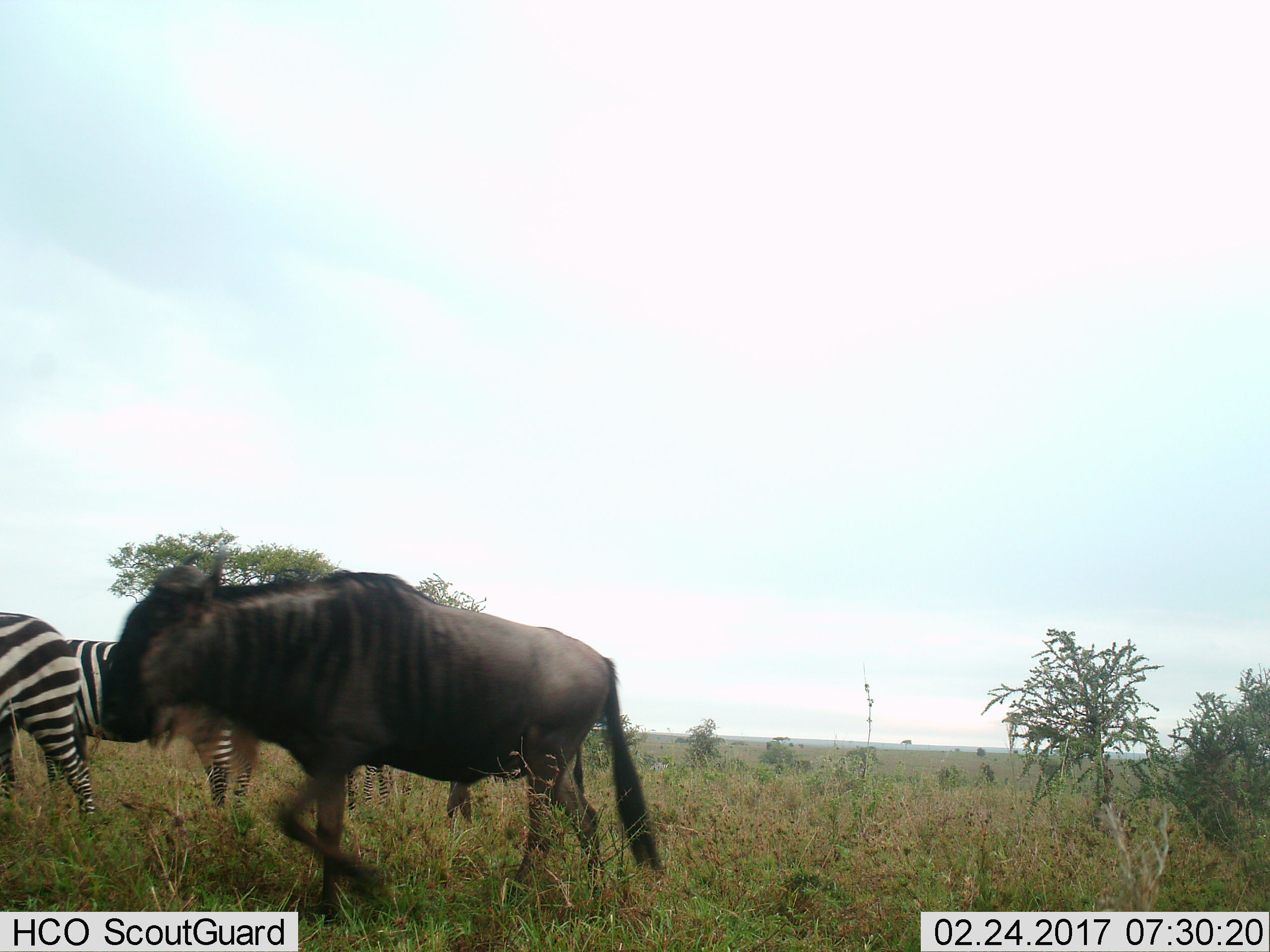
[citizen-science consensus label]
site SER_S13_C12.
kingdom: Animalia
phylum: Chordata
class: Mammalia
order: Artiodactyla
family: Bovidae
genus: Connochaetes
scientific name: Connochaetes taurinus taurinus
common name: blue wildebeest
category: wildebeestblue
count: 1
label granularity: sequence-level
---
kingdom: Animalia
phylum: Chordata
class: Mammalia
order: Perissodactyla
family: Equidae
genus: Equus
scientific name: Equus quagga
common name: plains zebra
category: zebraplains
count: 3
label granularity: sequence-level